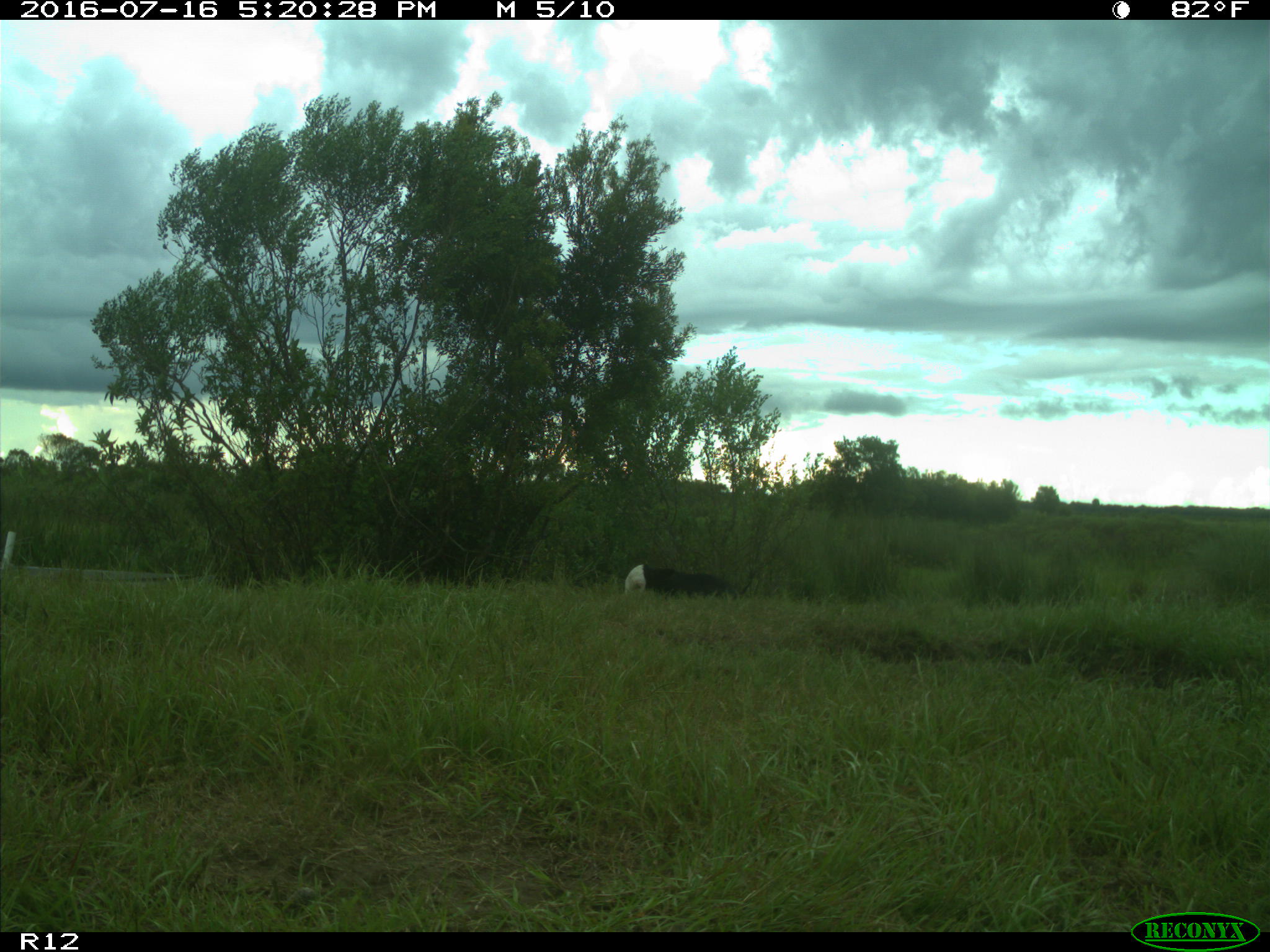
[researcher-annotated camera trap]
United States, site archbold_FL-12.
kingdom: Animalia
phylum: Chordata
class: Mammalia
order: Artiodactyla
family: Bovidae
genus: Bos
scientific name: Bos taurus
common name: domestic cow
Bos taurus (domestic cow).